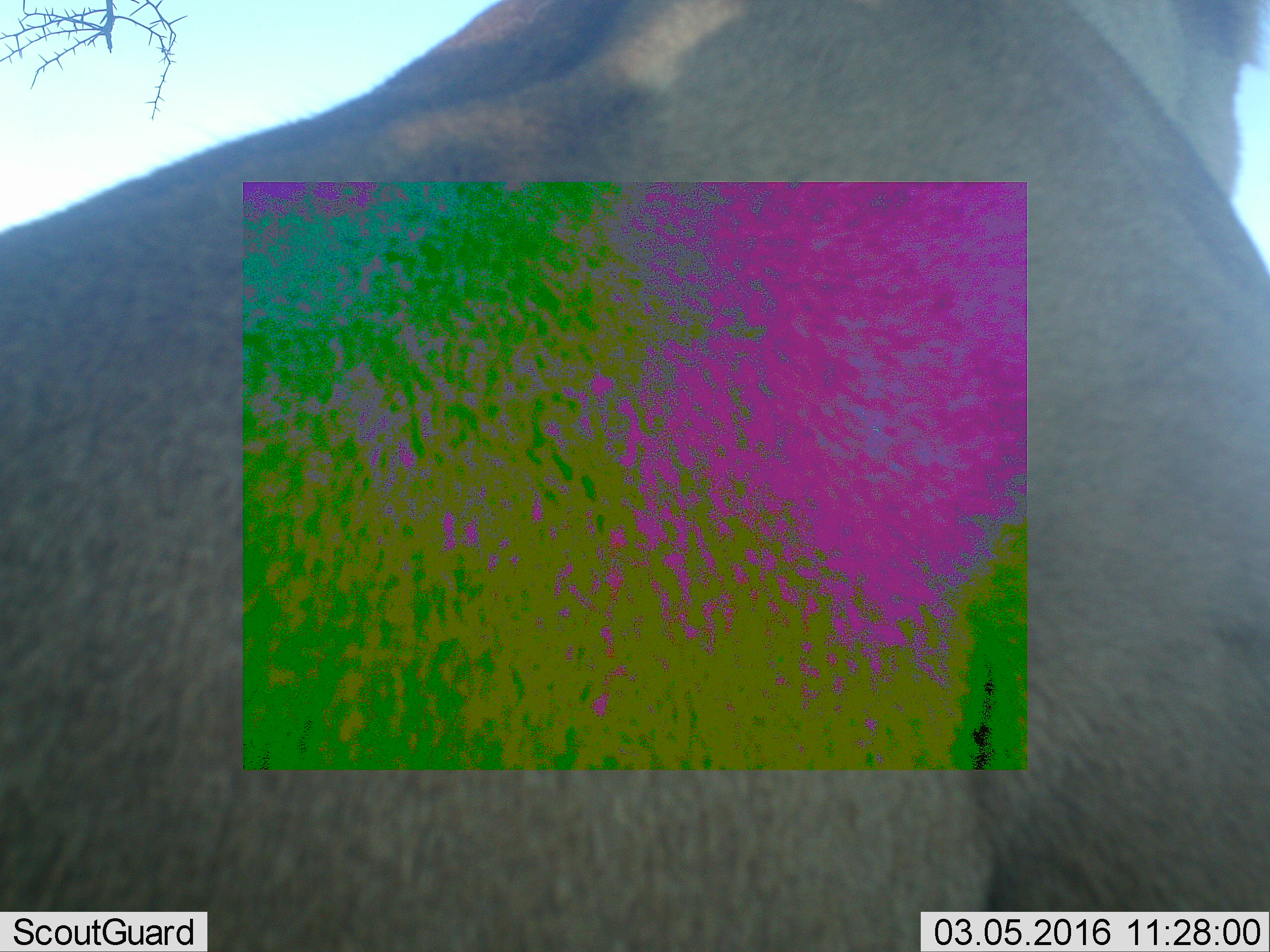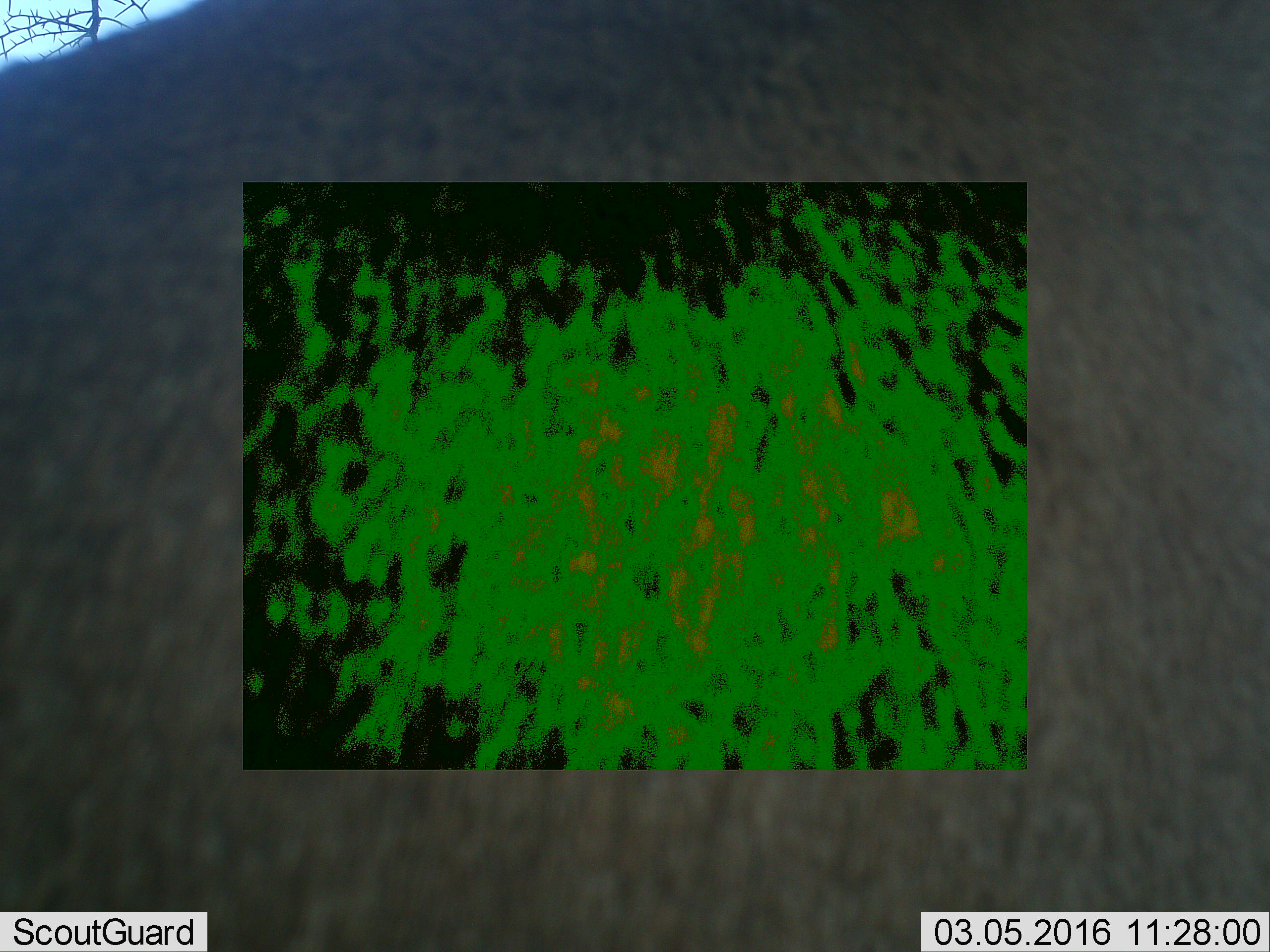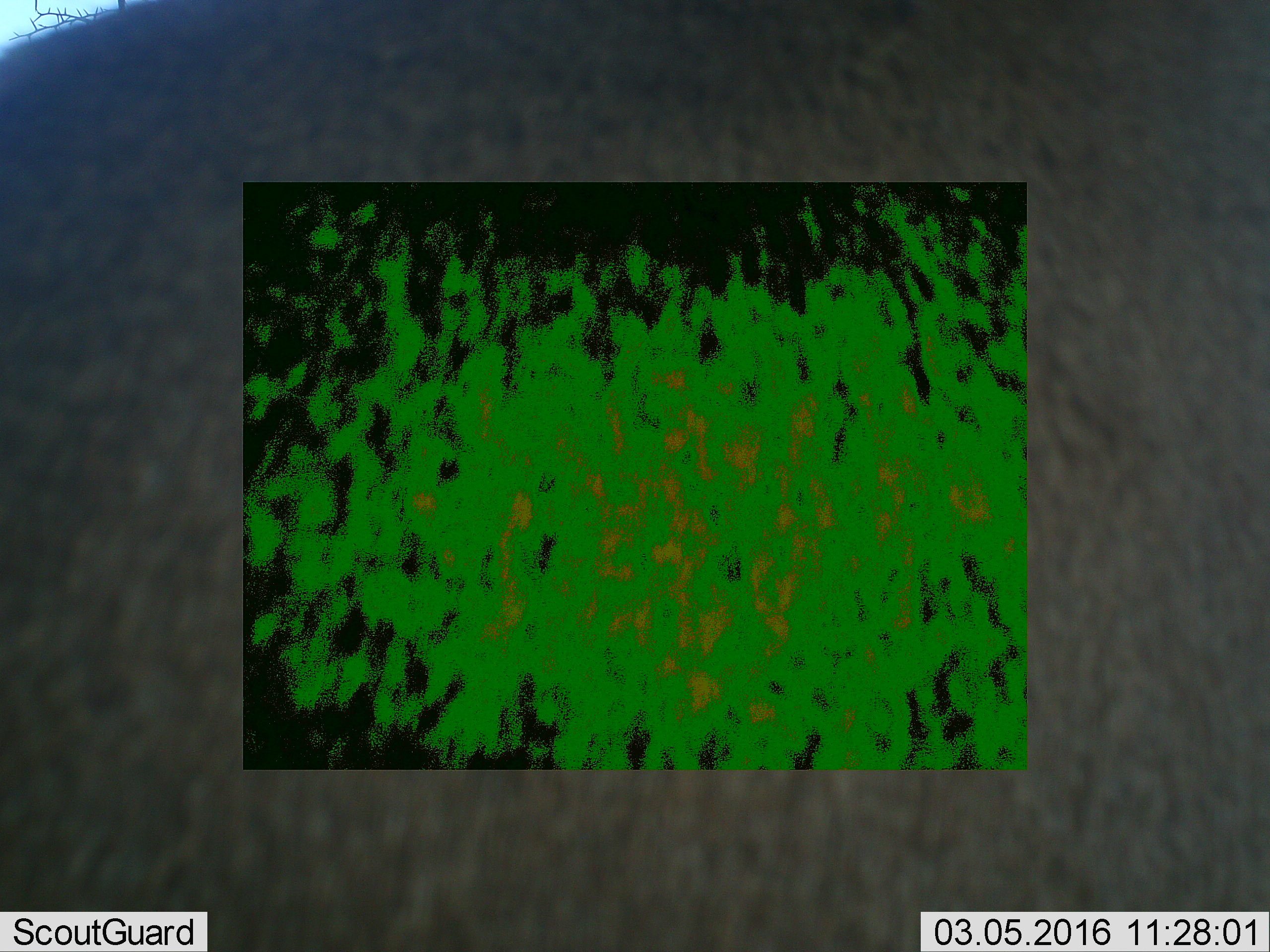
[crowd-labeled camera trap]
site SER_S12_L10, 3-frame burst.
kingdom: Animalia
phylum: Chordata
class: Mammalia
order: Carnivora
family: Felidae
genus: Panthera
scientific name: Panthera leo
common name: lion female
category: lionfemale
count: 1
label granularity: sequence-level